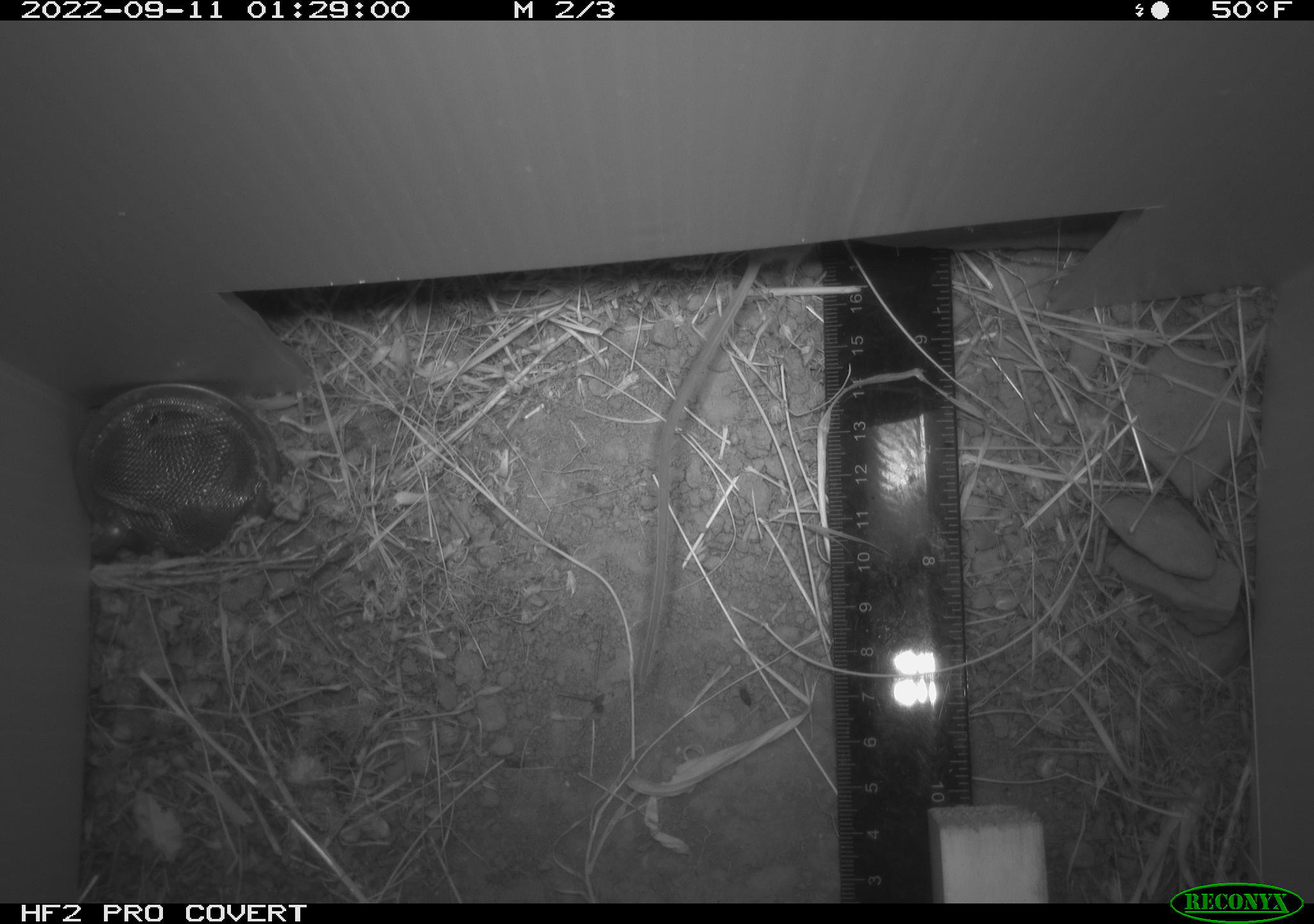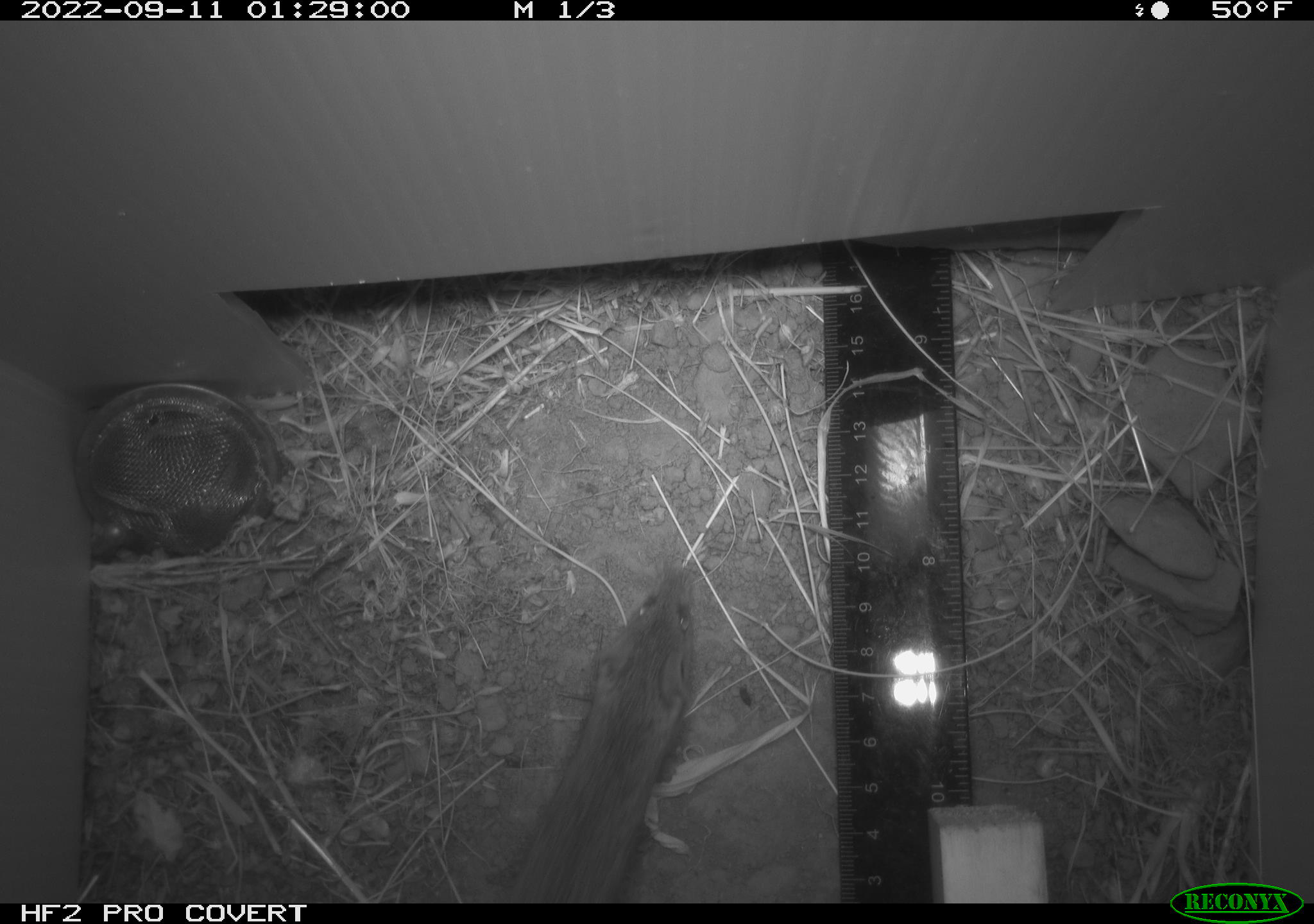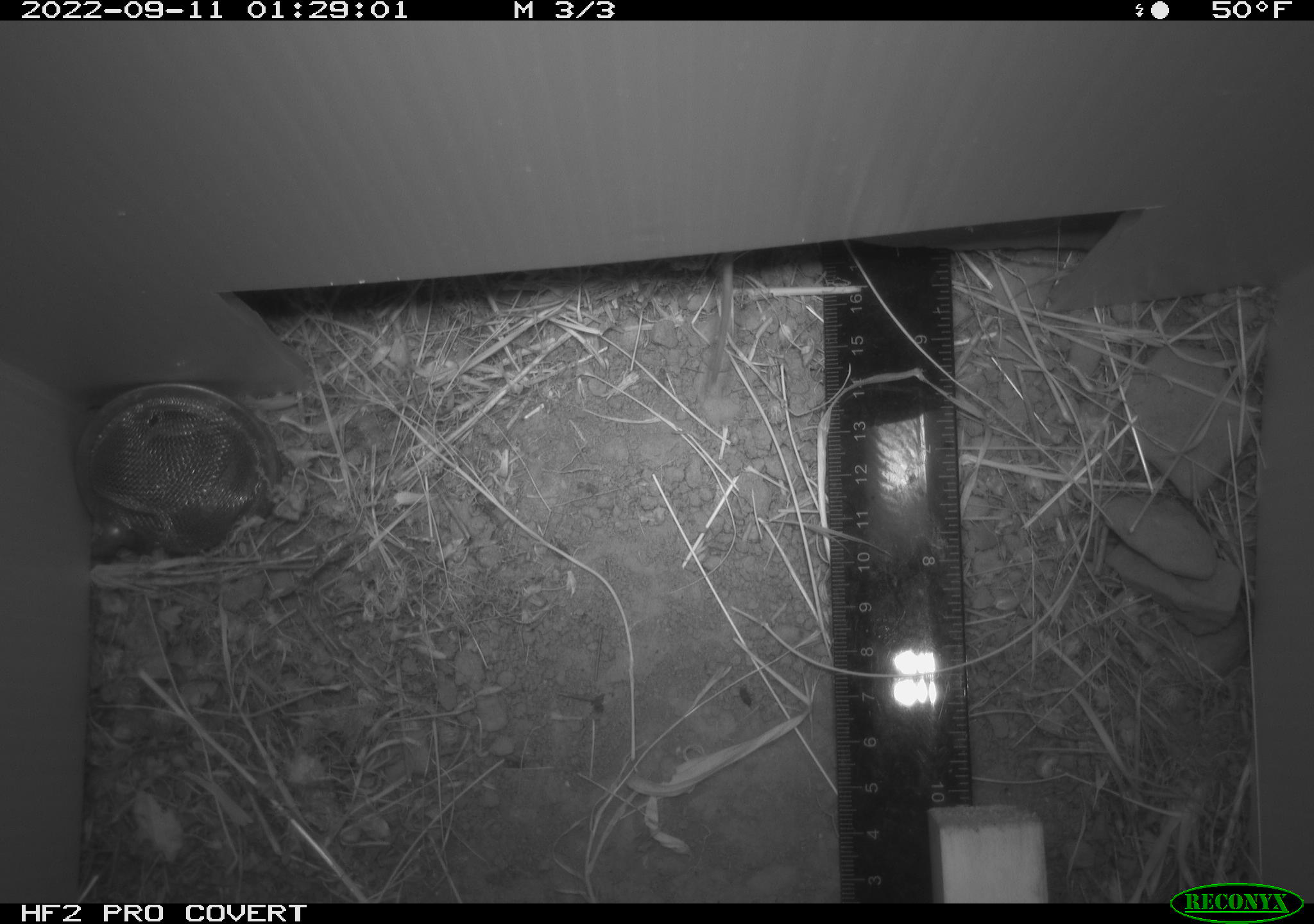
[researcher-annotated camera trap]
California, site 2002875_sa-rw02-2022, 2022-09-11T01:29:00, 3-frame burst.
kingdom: Animalia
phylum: Chordata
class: Mammalia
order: Rodentia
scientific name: Rodentia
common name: mouse species